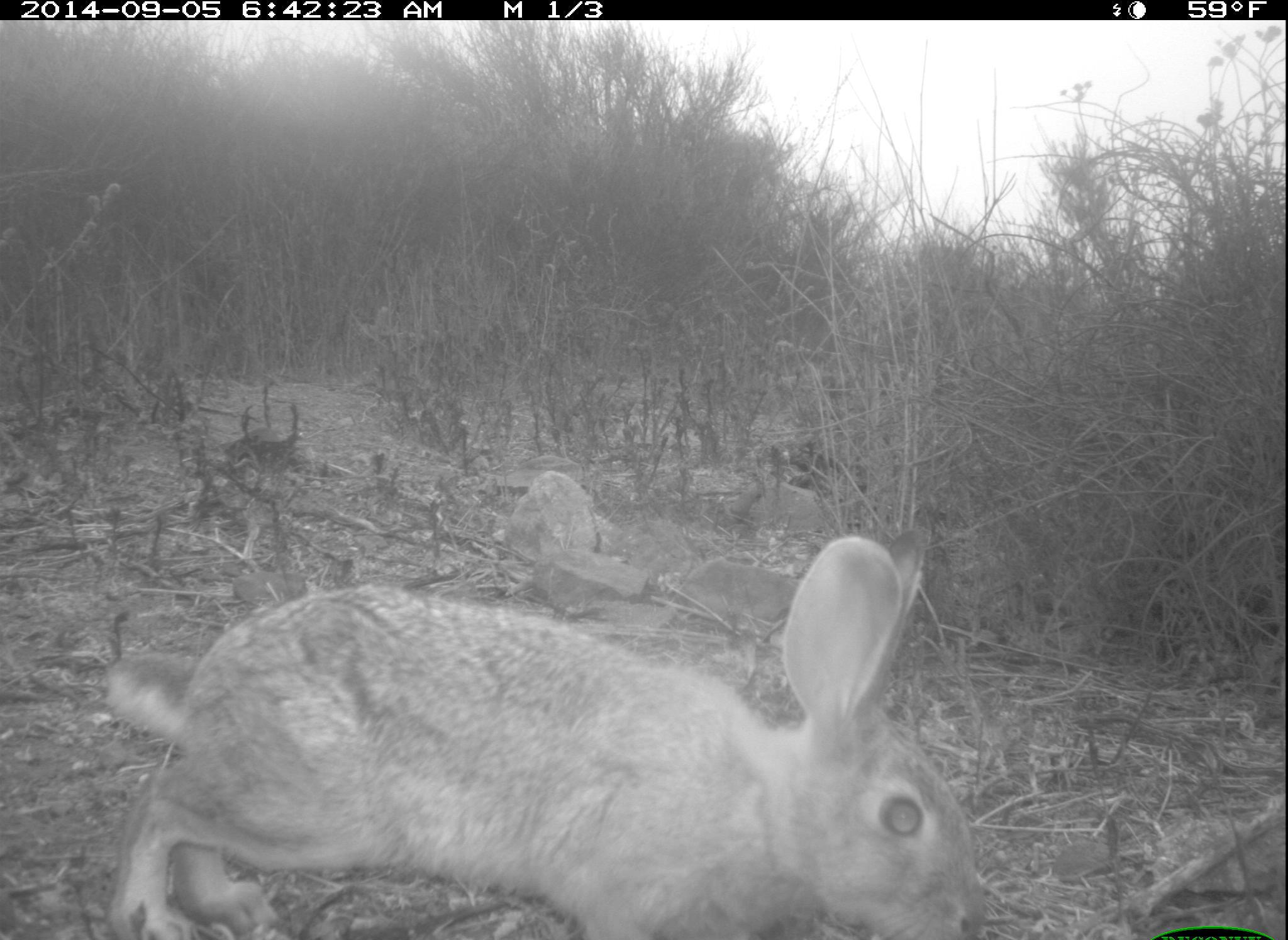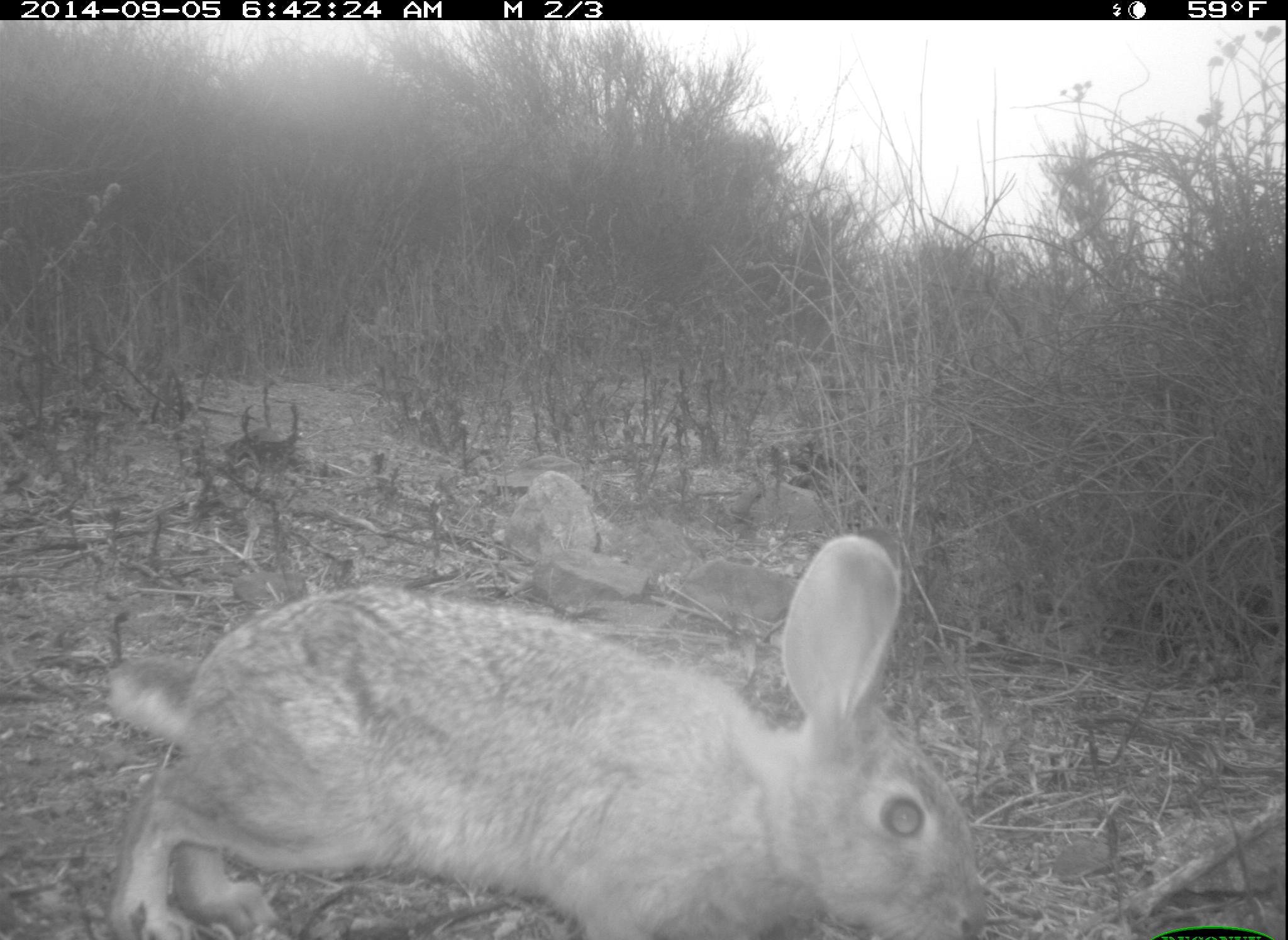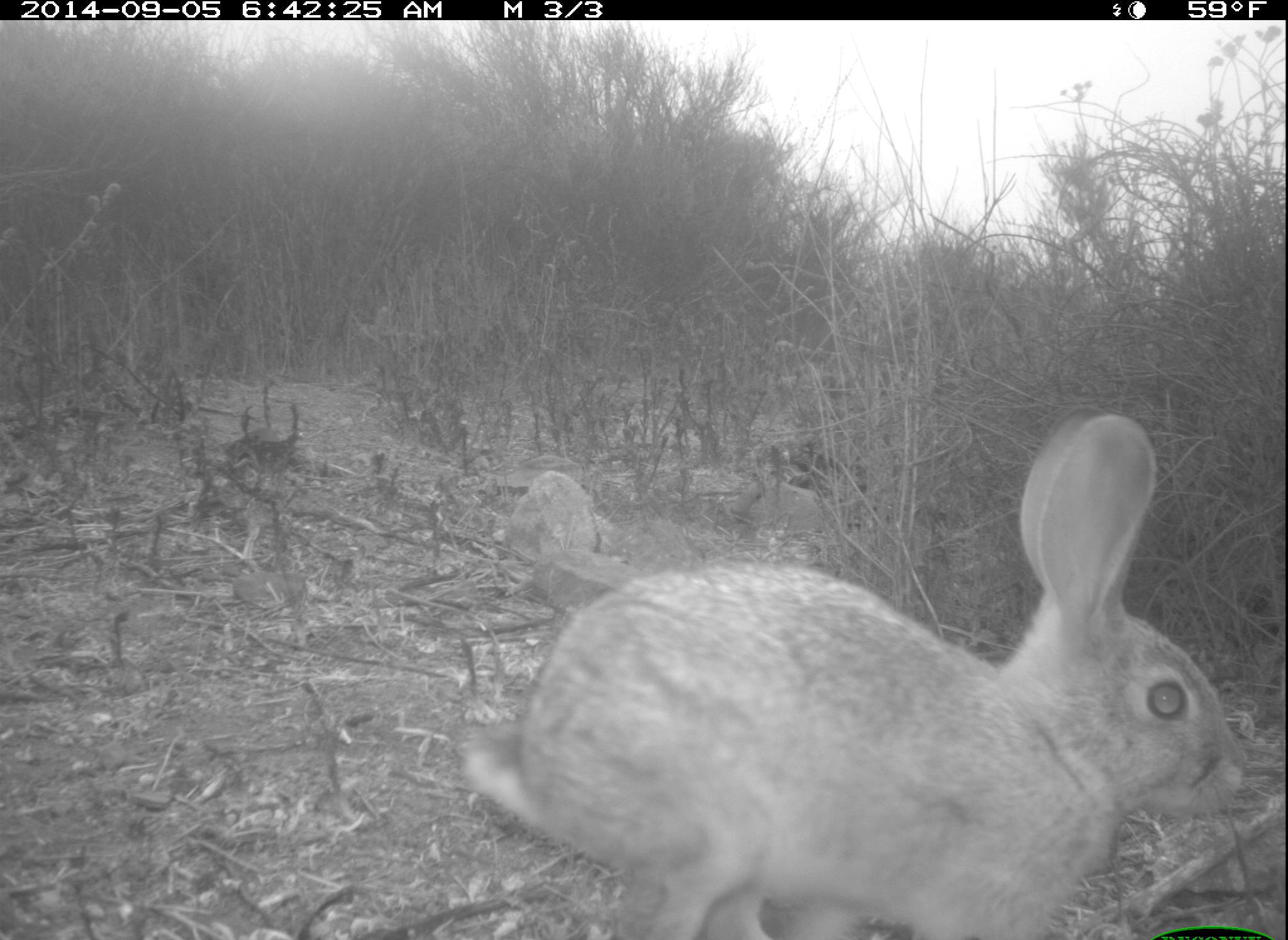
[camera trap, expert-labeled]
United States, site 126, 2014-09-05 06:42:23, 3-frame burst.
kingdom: Animalia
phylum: Chordata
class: Mammalia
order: Lagomorpha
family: Leporidae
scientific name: Leporidae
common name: rabbits and hares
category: rabbit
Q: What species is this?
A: Rabbit (rabbits and hares) (Leporidae).